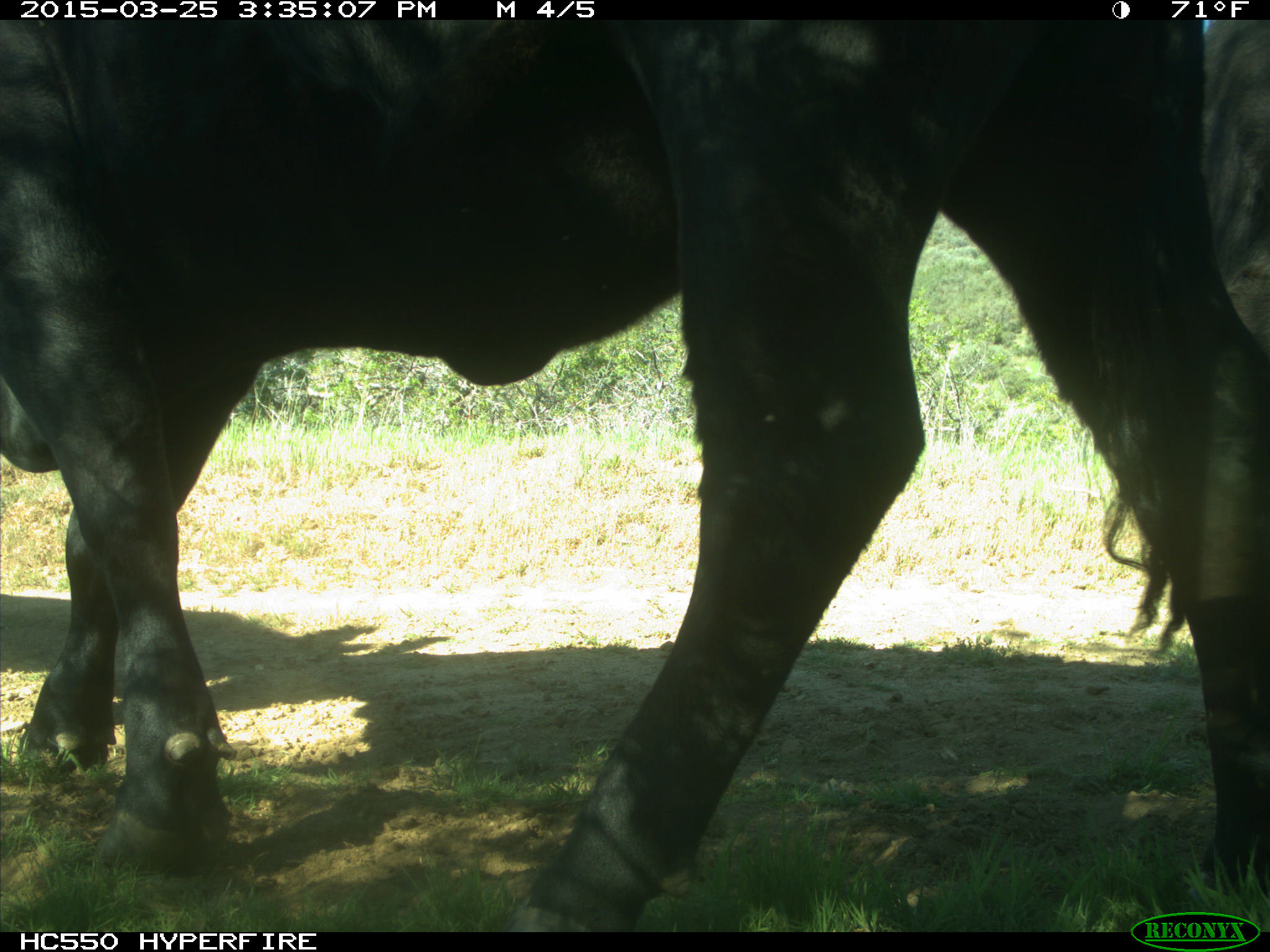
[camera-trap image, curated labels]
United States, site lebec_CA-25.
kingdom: Animalia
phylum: Chordata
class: Mammalia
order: Artiodactyla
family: Bovidae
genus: Bos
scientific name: Bos taurus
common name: domestic cow